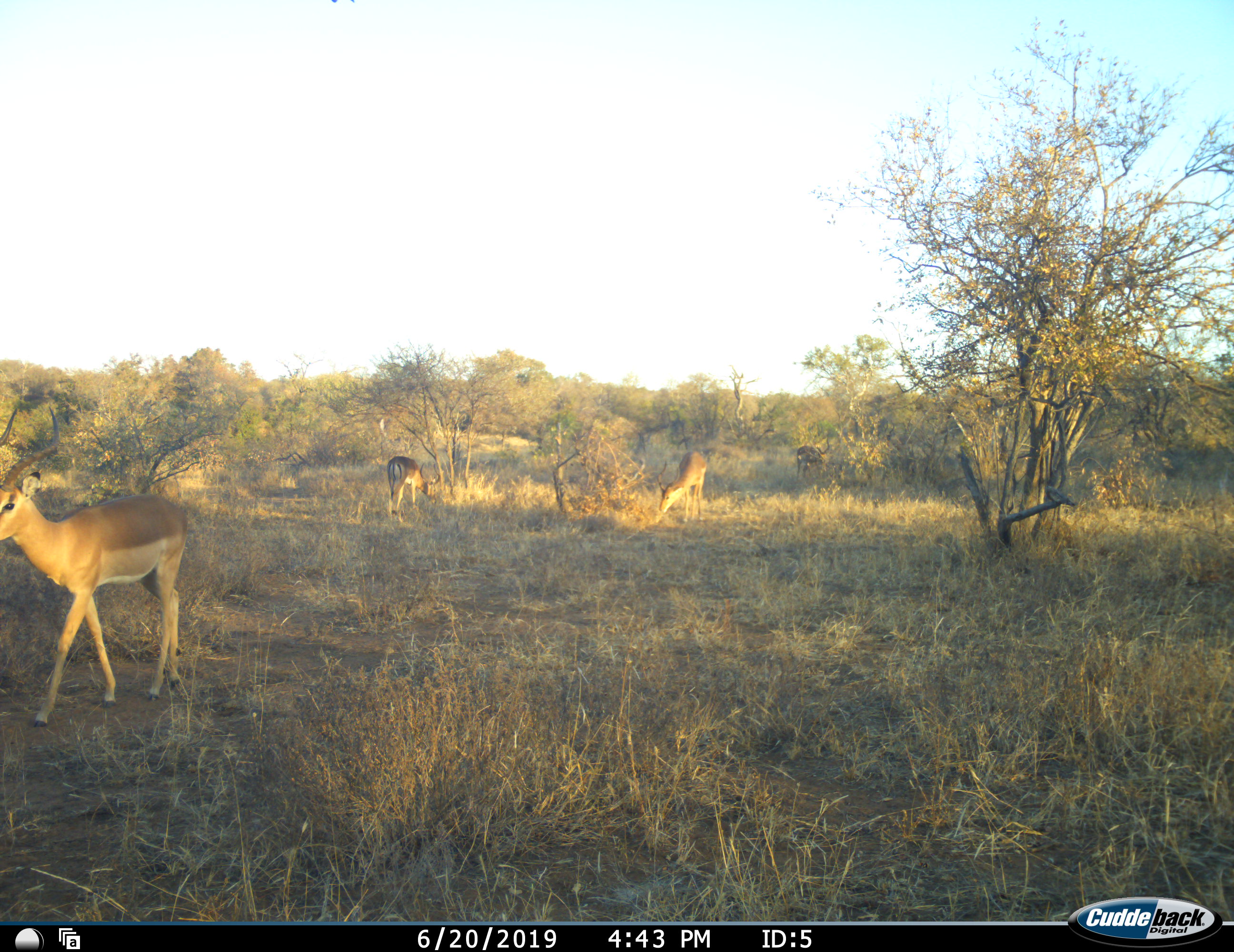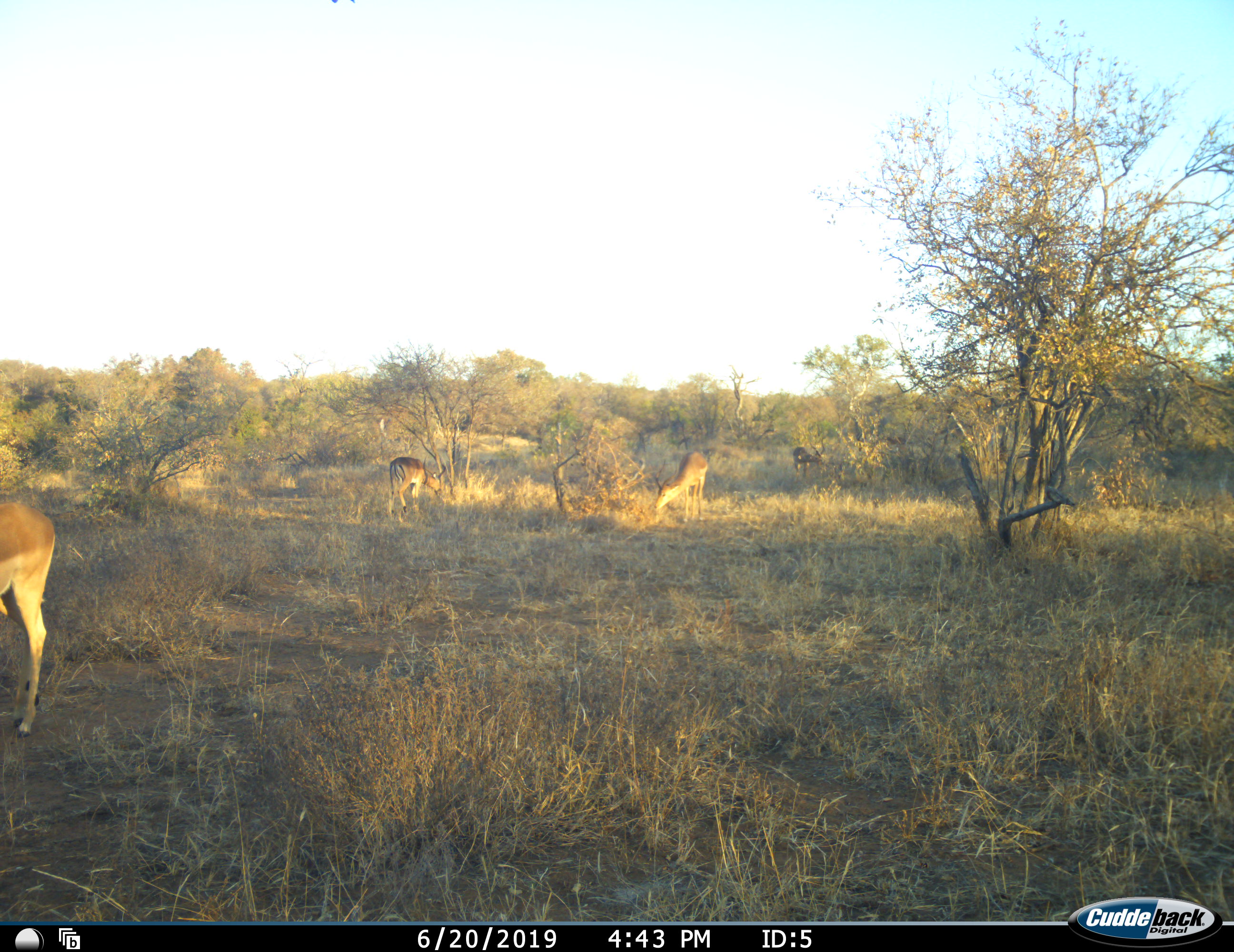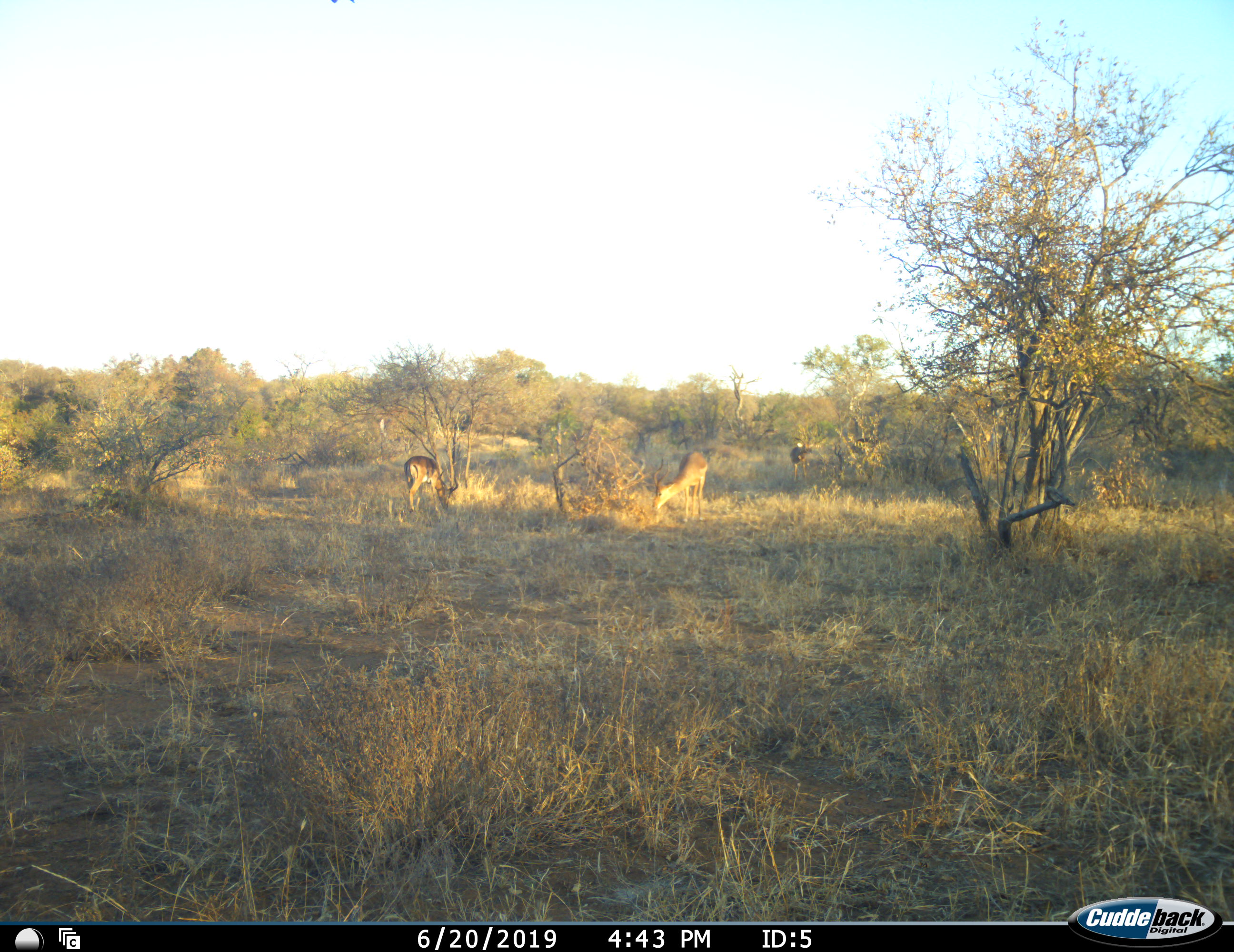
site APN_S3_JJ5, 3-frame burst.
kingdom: Animalia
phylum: Chordata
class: Mammalia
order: Artiodactyla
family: Bovidae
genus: Aepyceros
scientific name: Aepyceros melampus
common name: impala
Impala (Aepyceros melampus), count 4. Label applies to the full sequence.